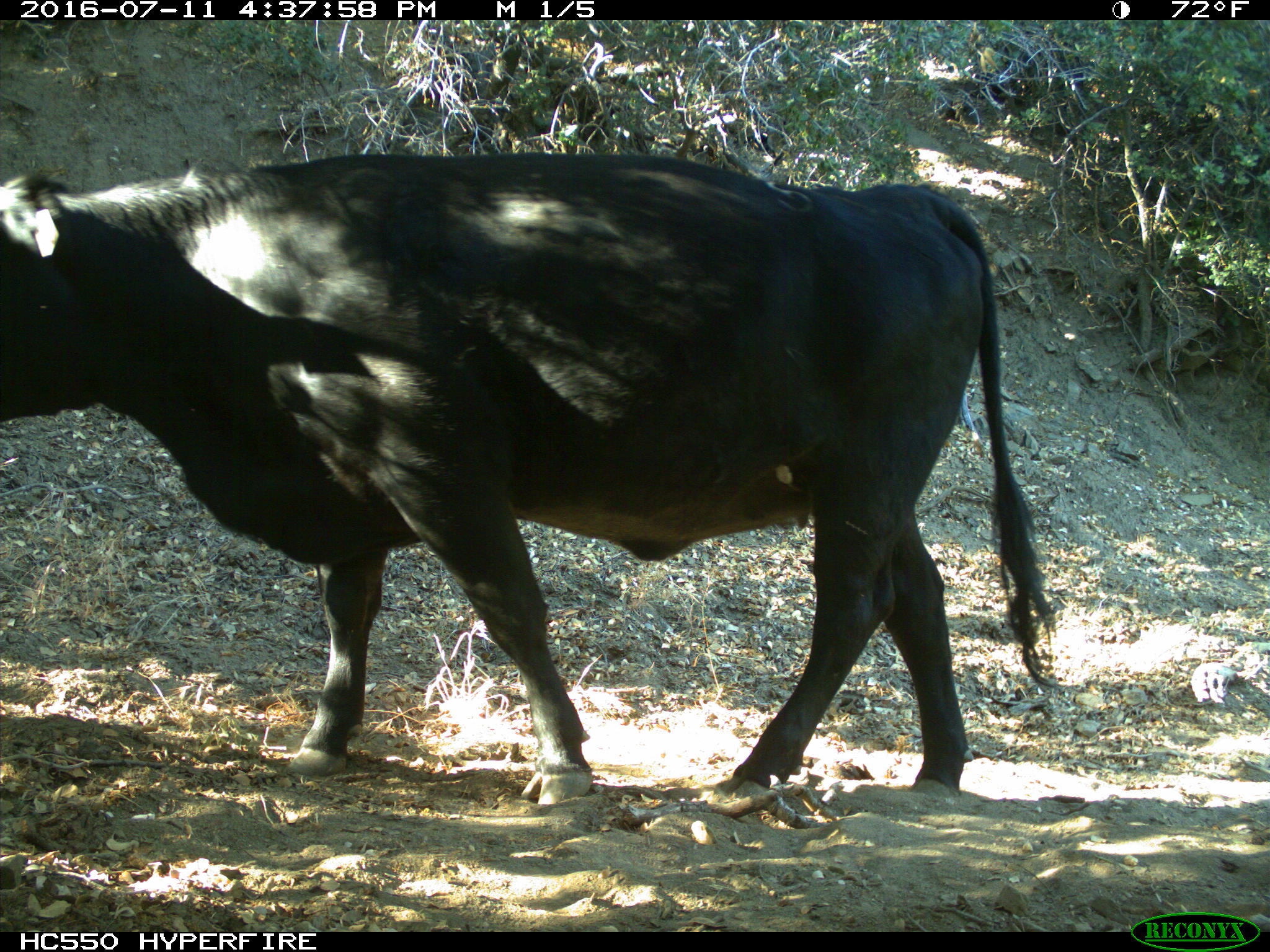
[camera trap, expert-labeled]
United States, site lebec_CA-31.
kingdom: Animalia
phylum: Chordata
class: Mammalia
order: Artiodactyla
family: Bovidae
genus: Bos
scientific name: Bos taurus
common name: domestic cow